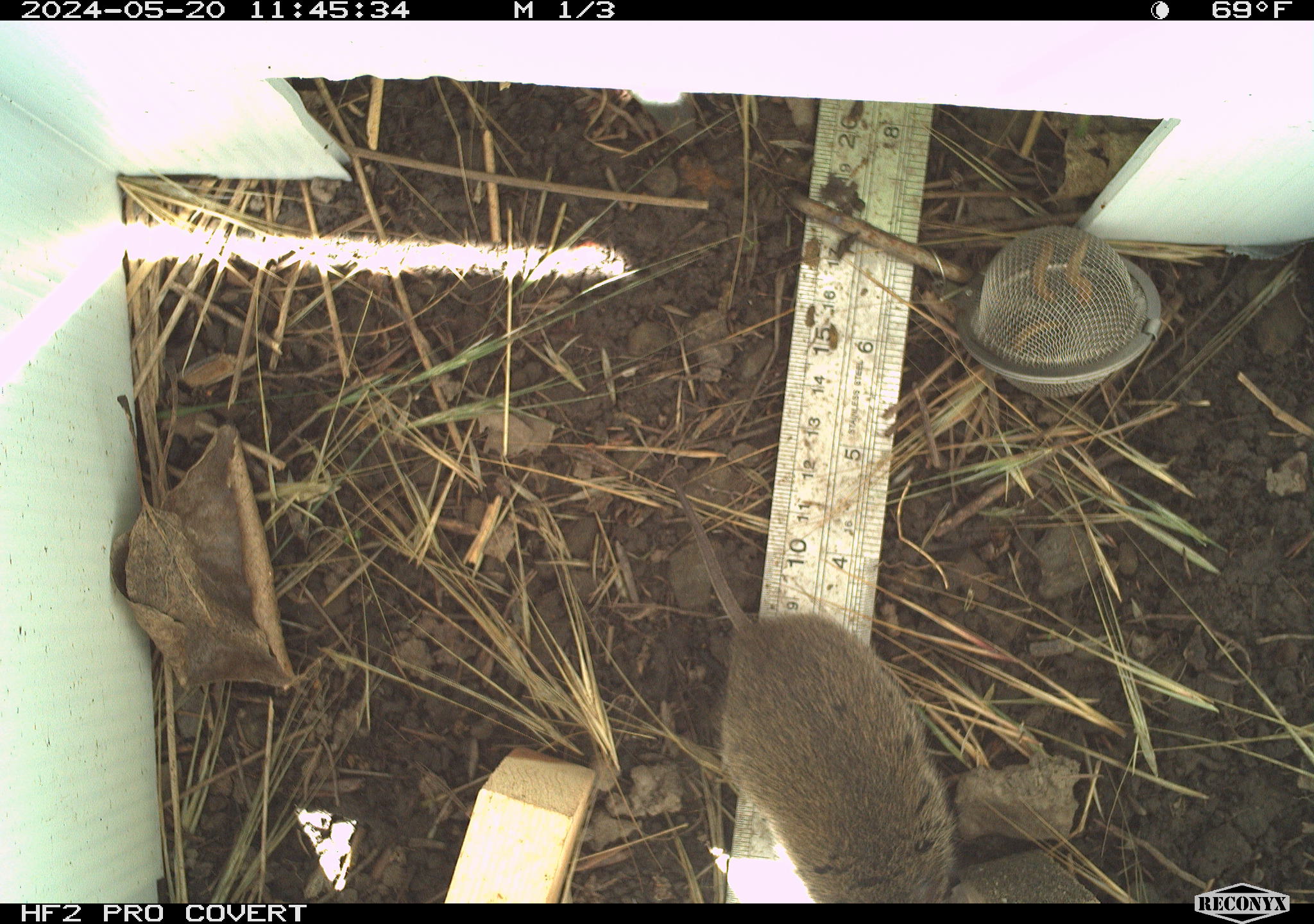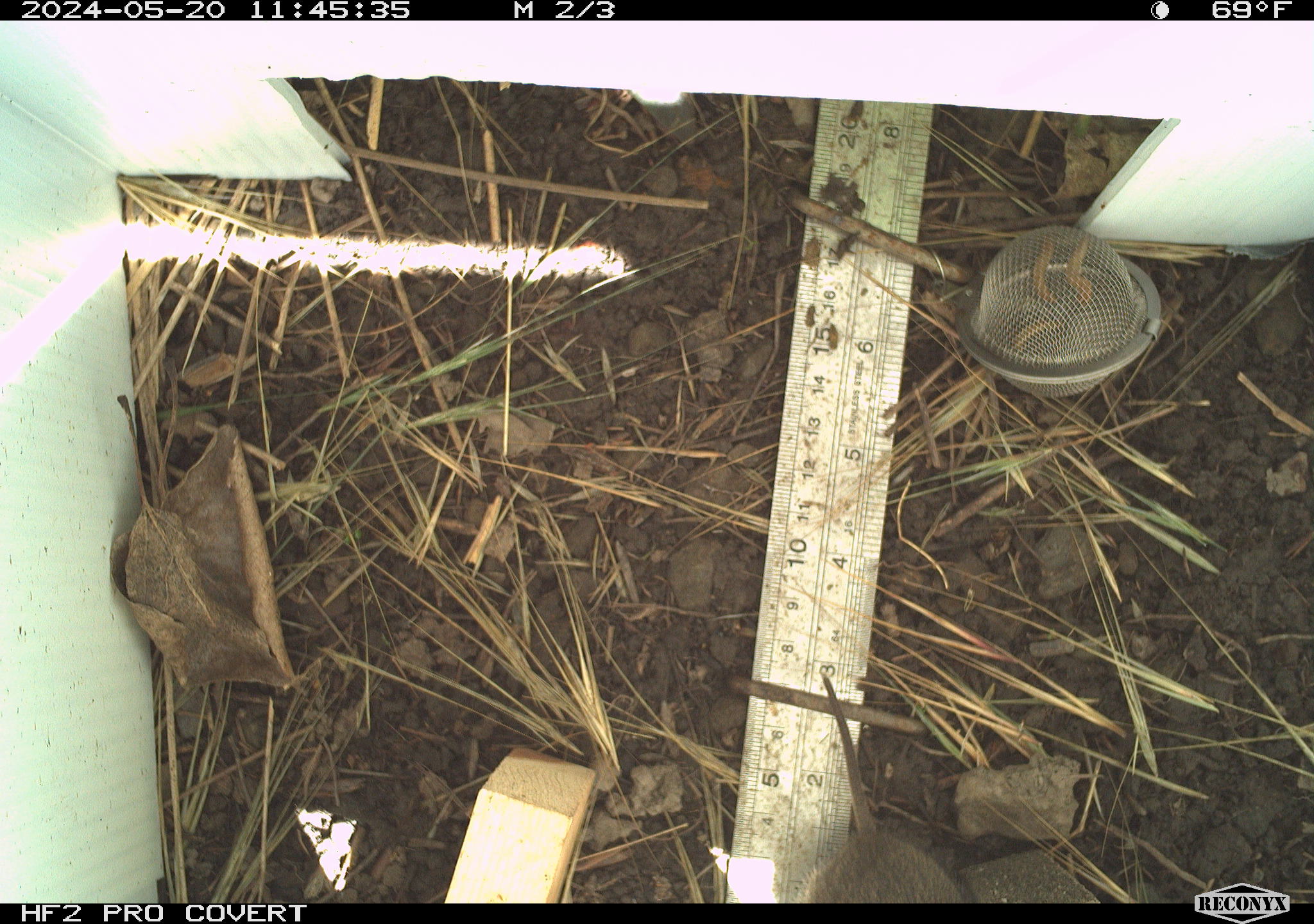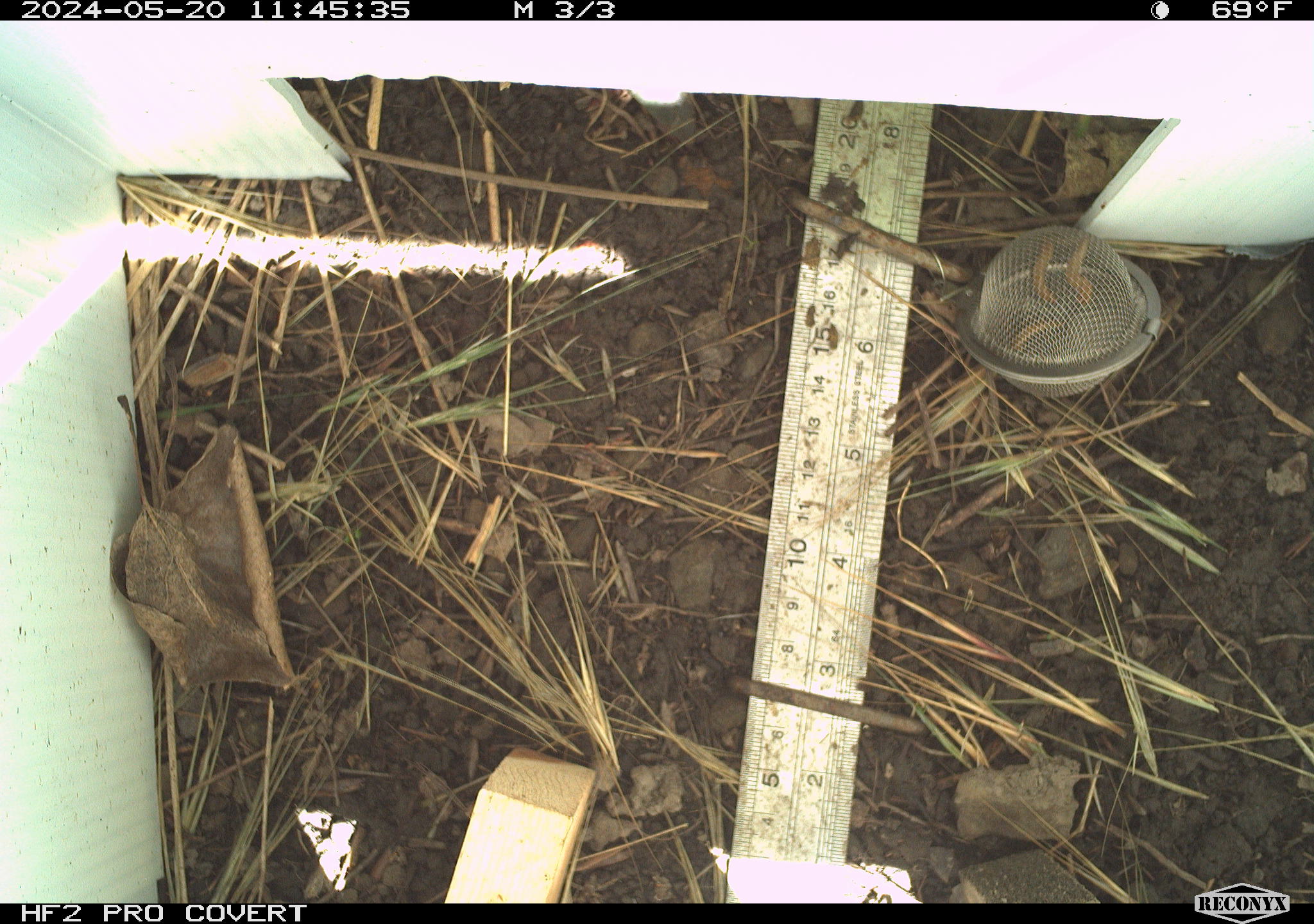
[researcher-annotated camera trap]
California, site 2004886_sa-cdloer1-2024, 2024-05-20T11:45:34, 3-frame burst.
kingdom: Animalia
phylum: Chordata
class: Mammalia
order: Rodentia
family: Cricetidae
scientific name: Arvicolinae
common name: voles, lemmings, and muskrats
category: arvicolinae subfamily